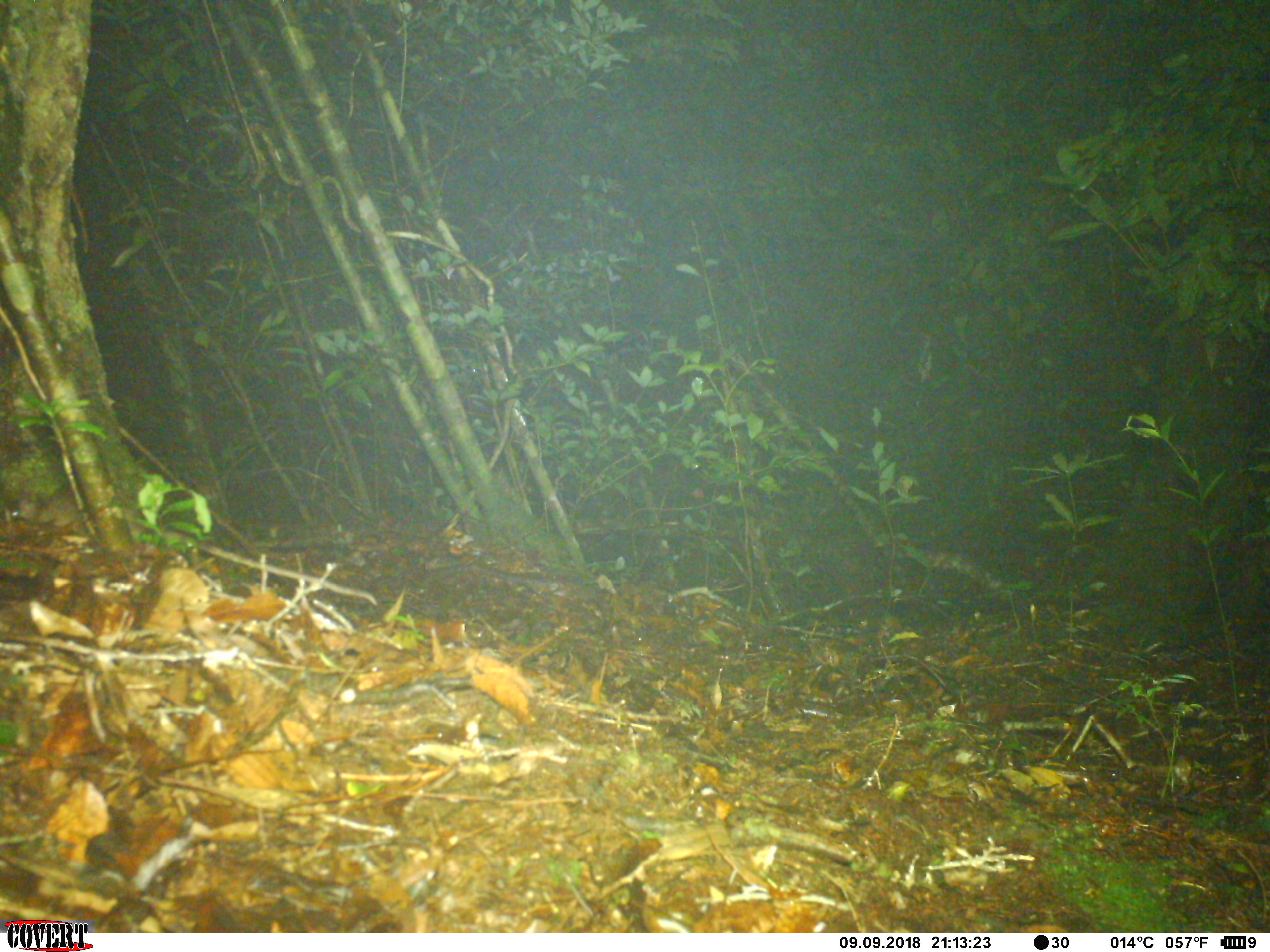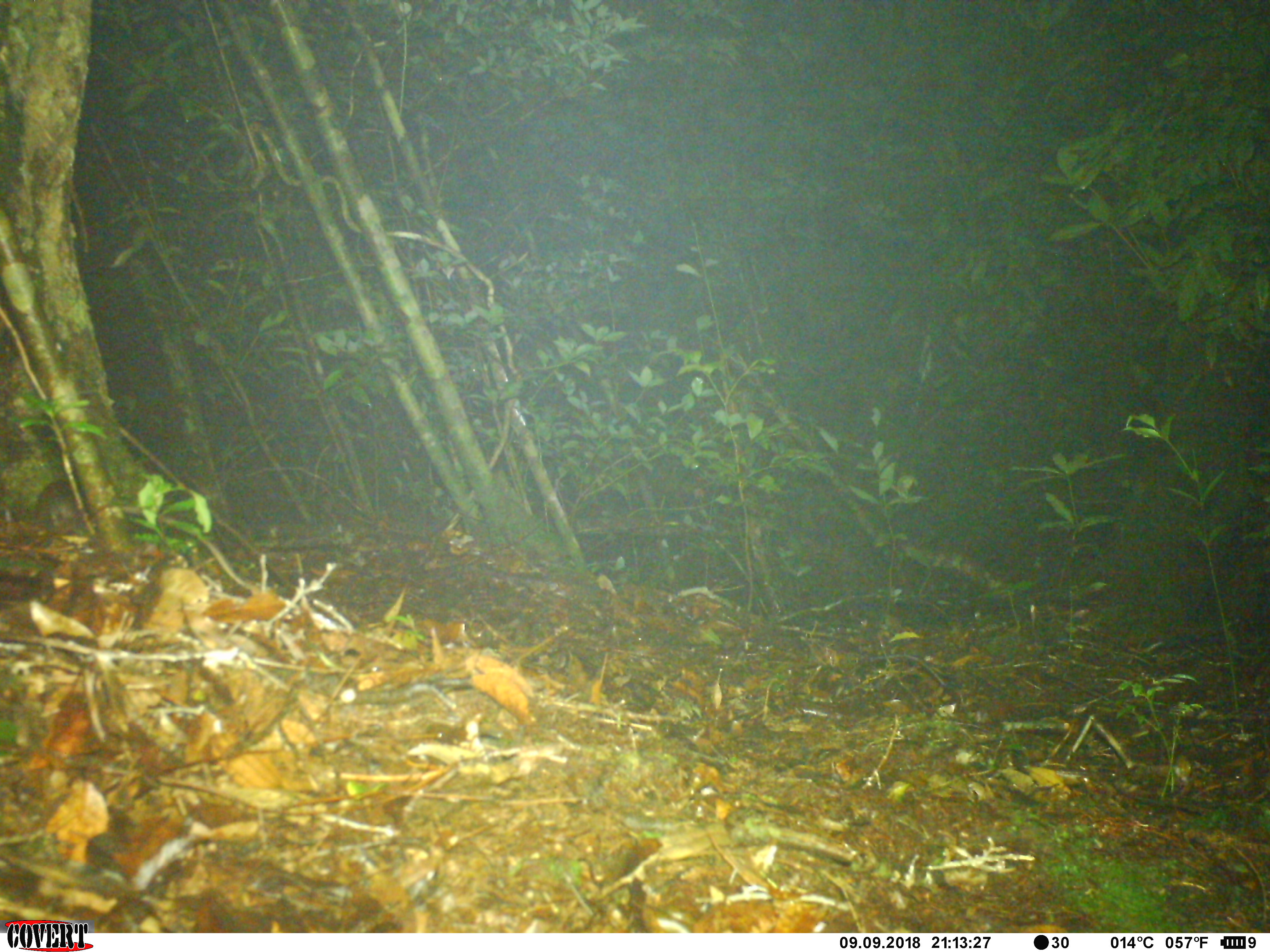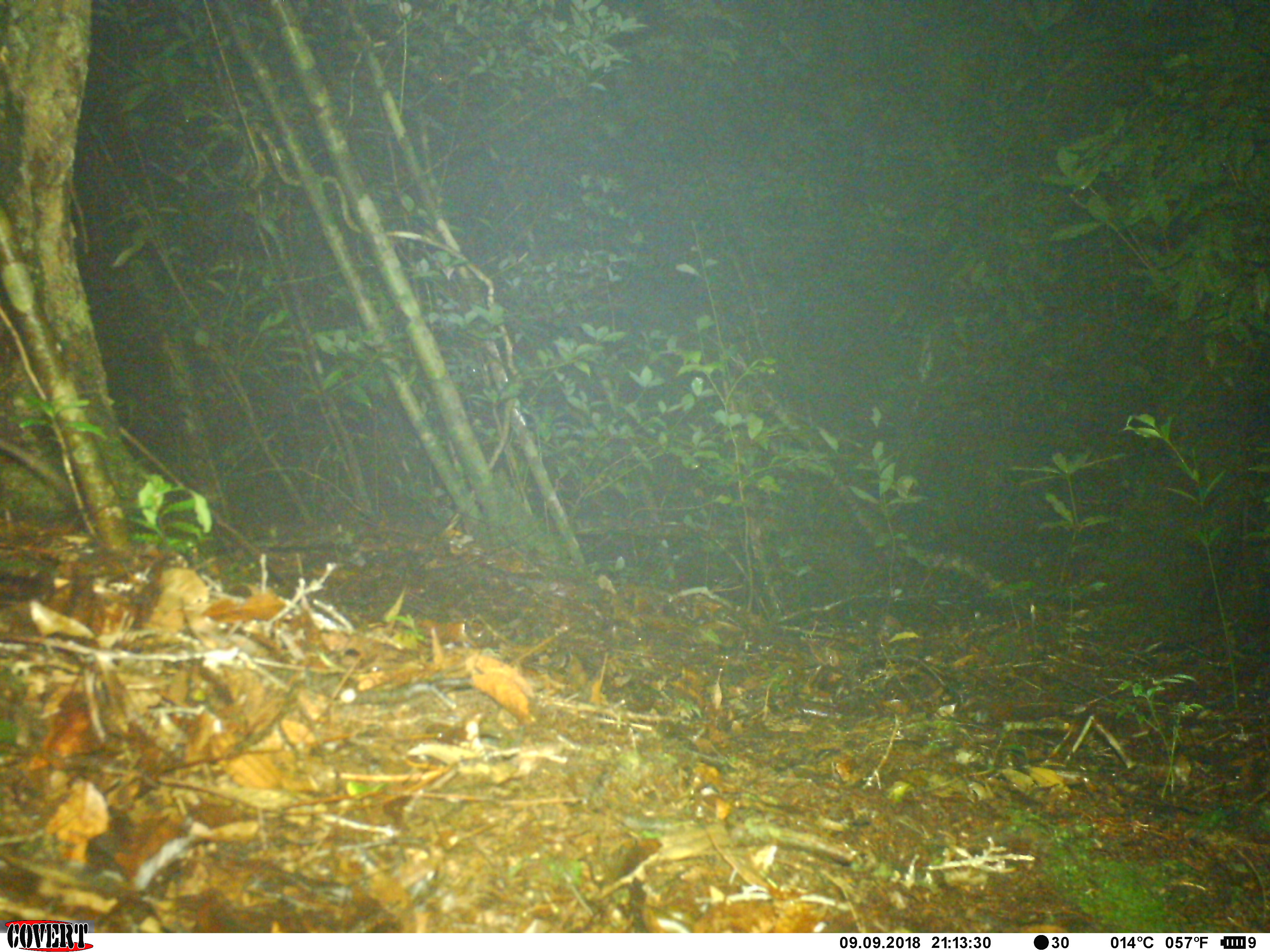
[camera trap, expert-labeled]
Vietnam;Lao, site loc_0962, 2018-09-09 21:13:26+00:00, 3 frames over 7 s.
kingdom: Animalia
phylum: Chordata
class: Mammalia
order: Rodentia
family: Muridae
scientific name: Muridae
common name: old-world mice and rats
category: unidentified murid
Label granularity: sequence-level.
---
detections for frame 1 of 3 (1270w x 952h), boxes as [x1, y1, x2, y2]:
unidentified murid: [10, 486, 79, 528]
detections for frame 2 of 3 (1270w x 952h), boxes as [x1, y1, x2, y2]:
unidentified murid: [34, 481, 80, 530]